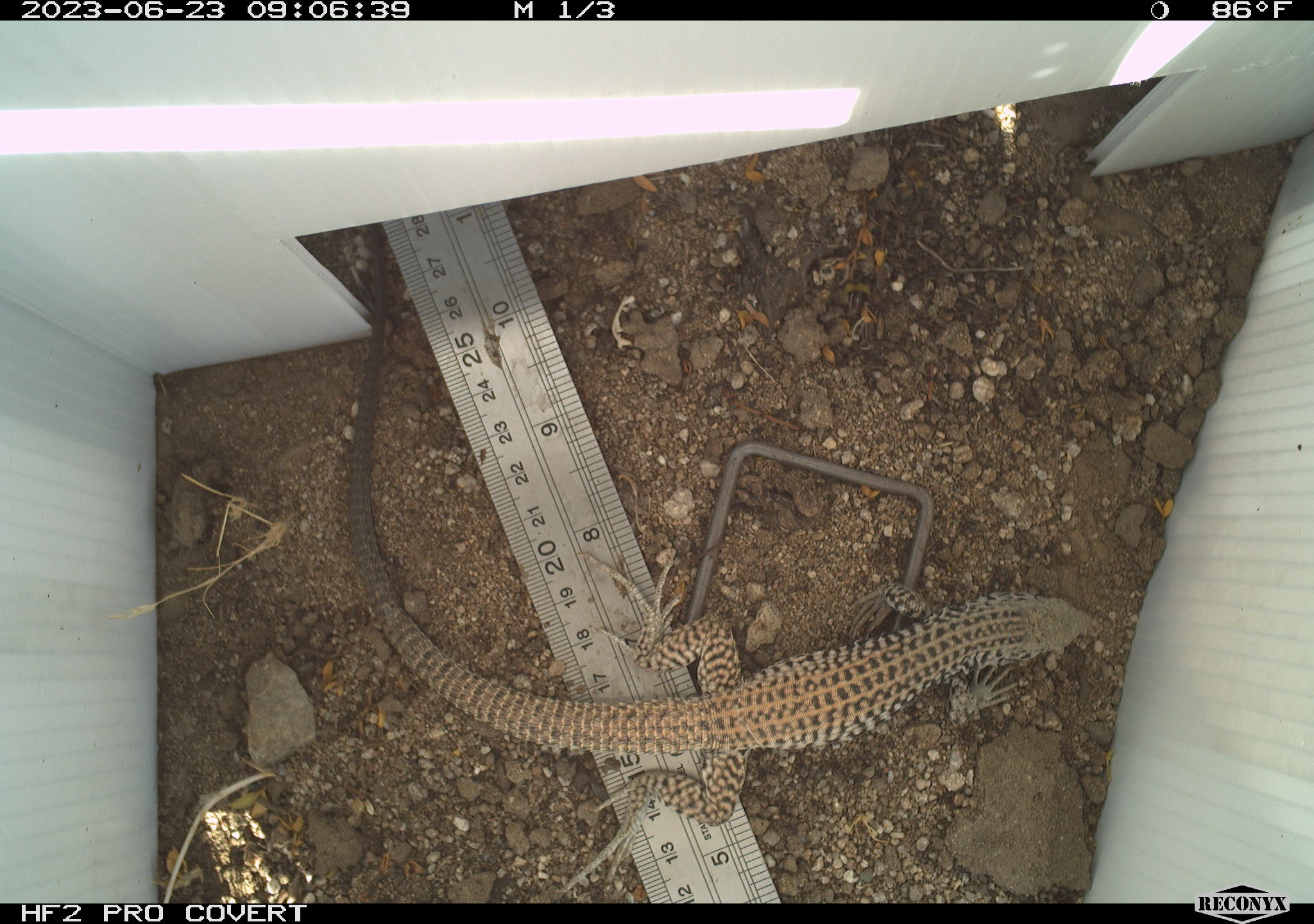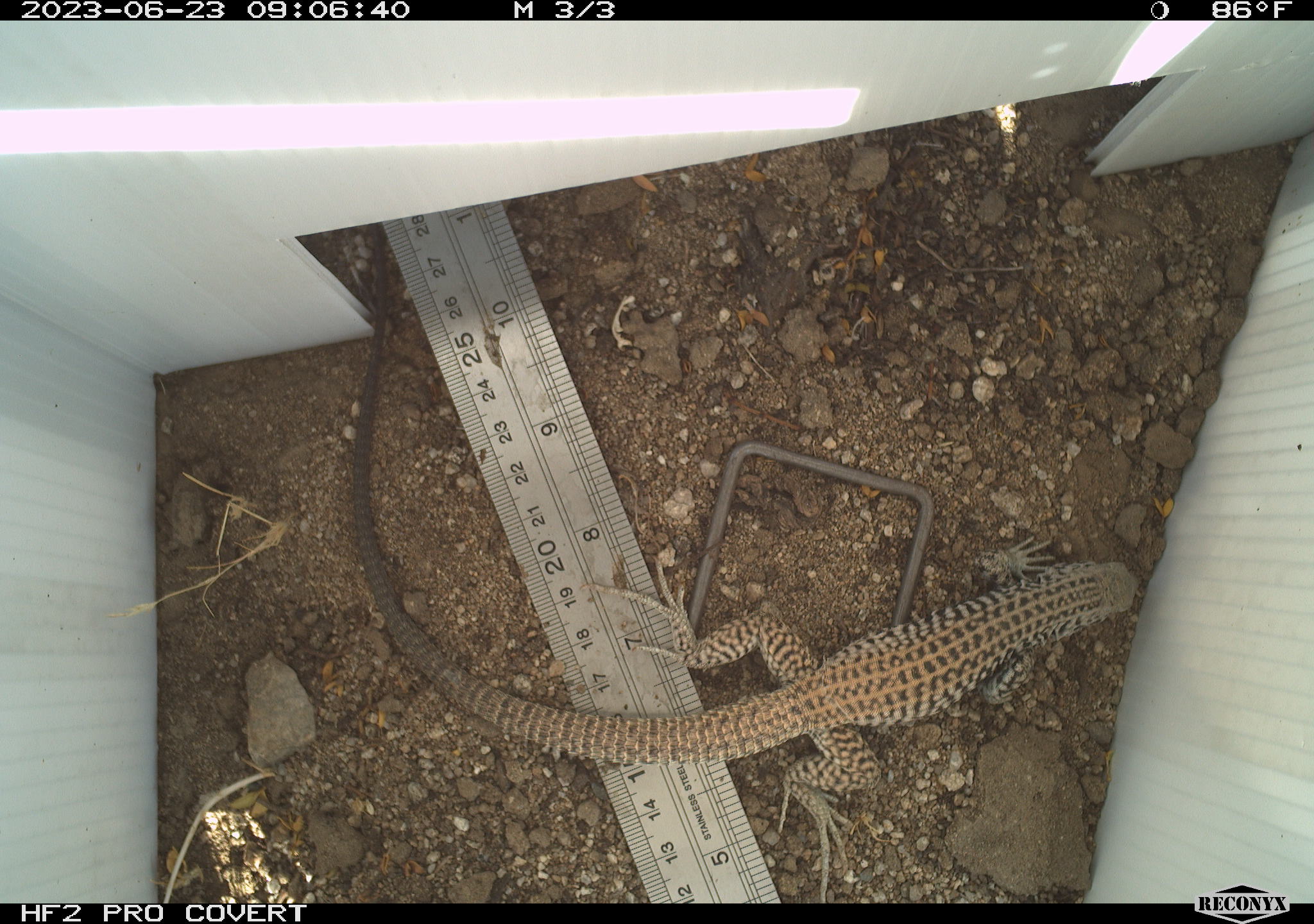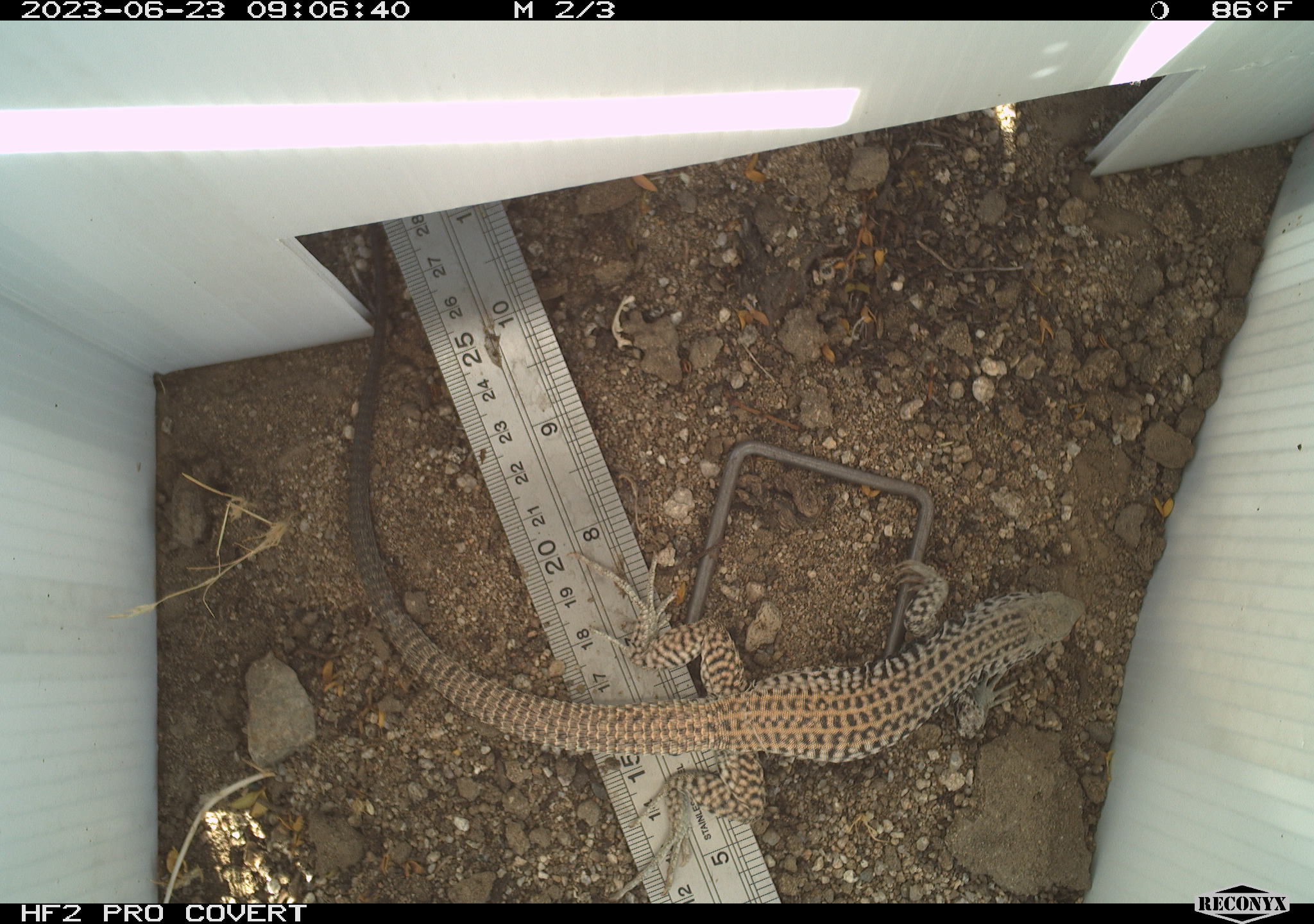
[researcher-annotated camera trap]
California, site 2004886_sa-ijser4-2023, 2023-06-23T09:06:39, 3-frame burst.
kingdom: Animalia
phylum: Chordata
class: Reptilia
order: Squamata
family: Teiidae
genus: Aspidoscelis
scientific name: Aspidoscelis tigris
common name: western whiptail